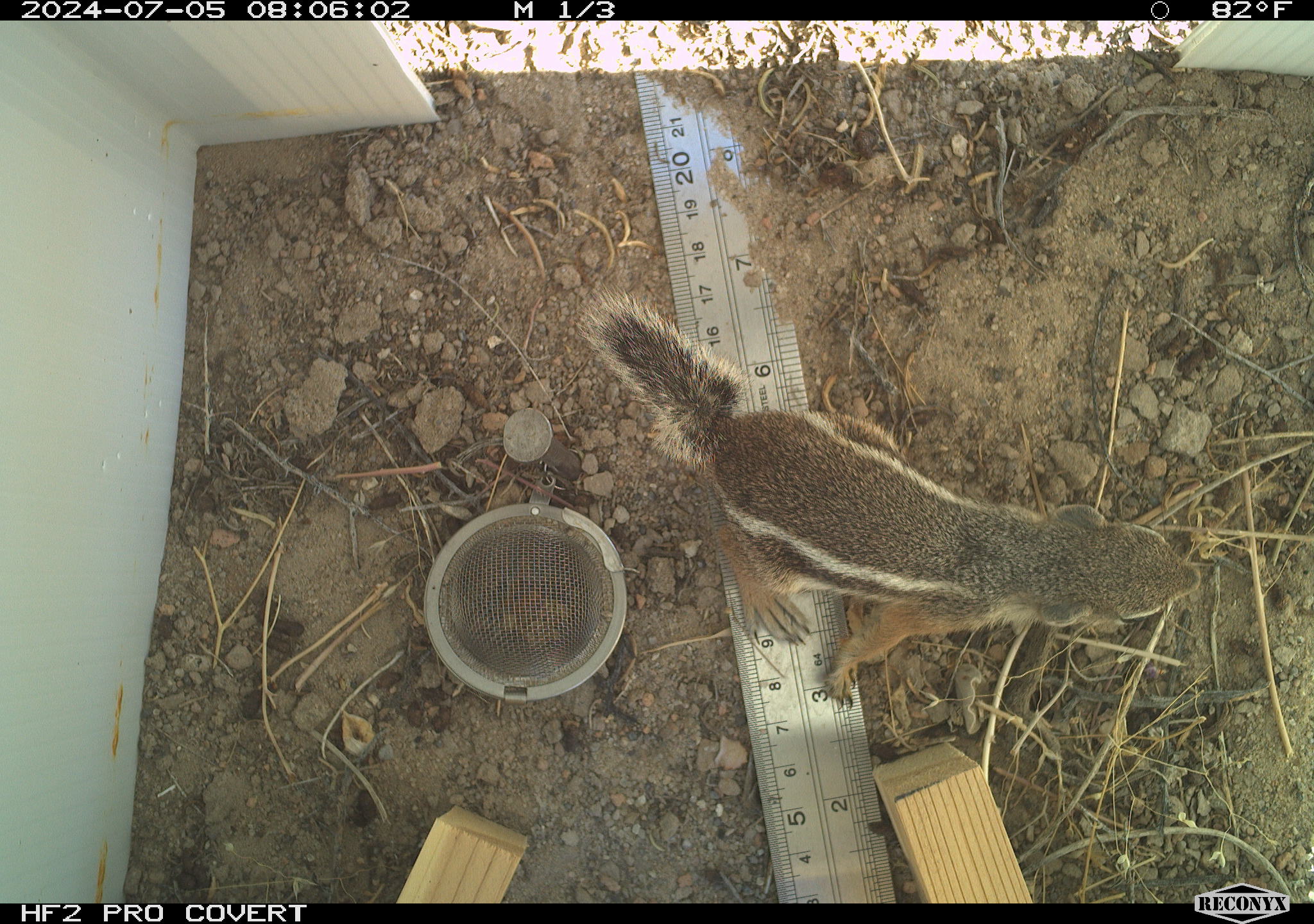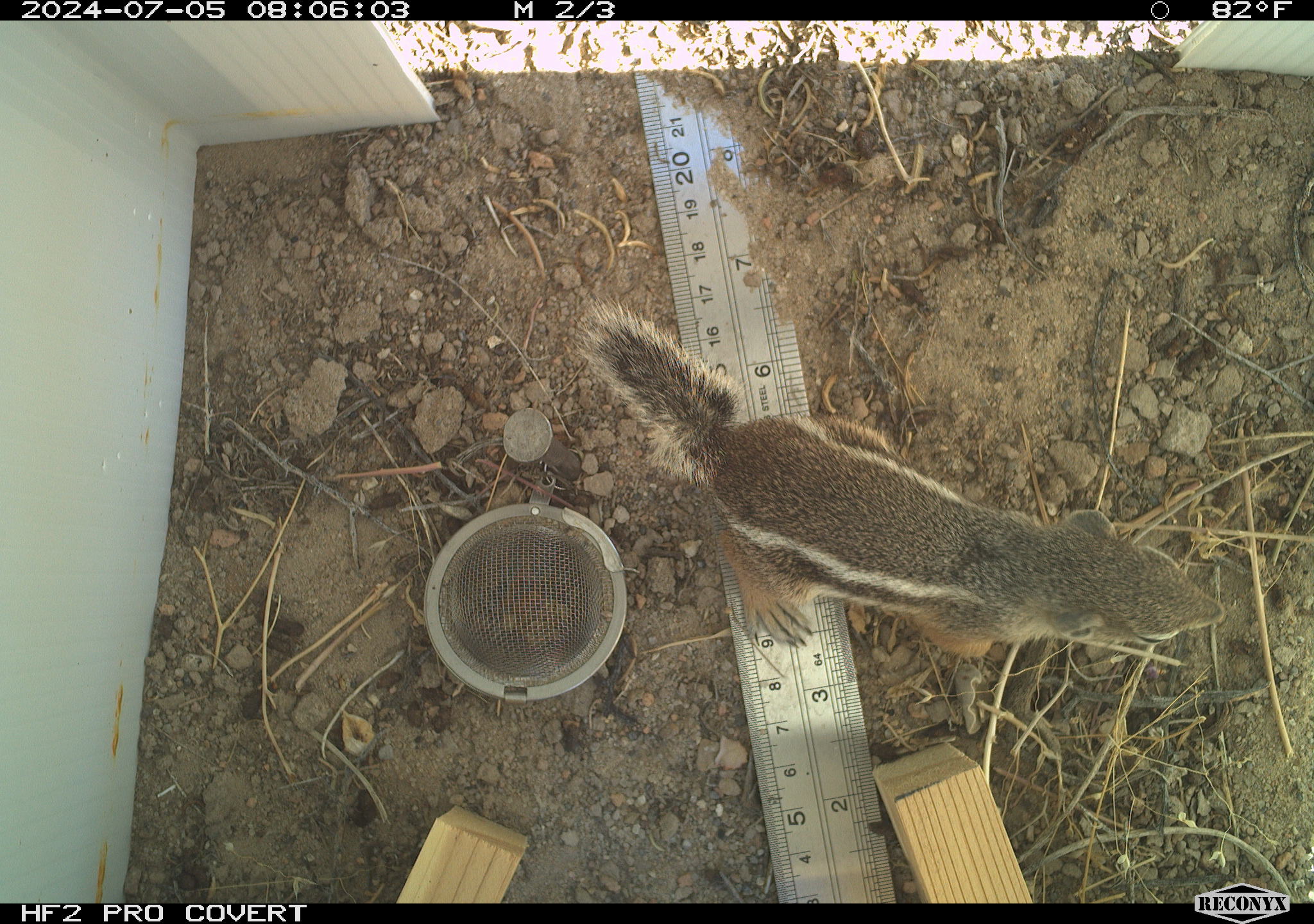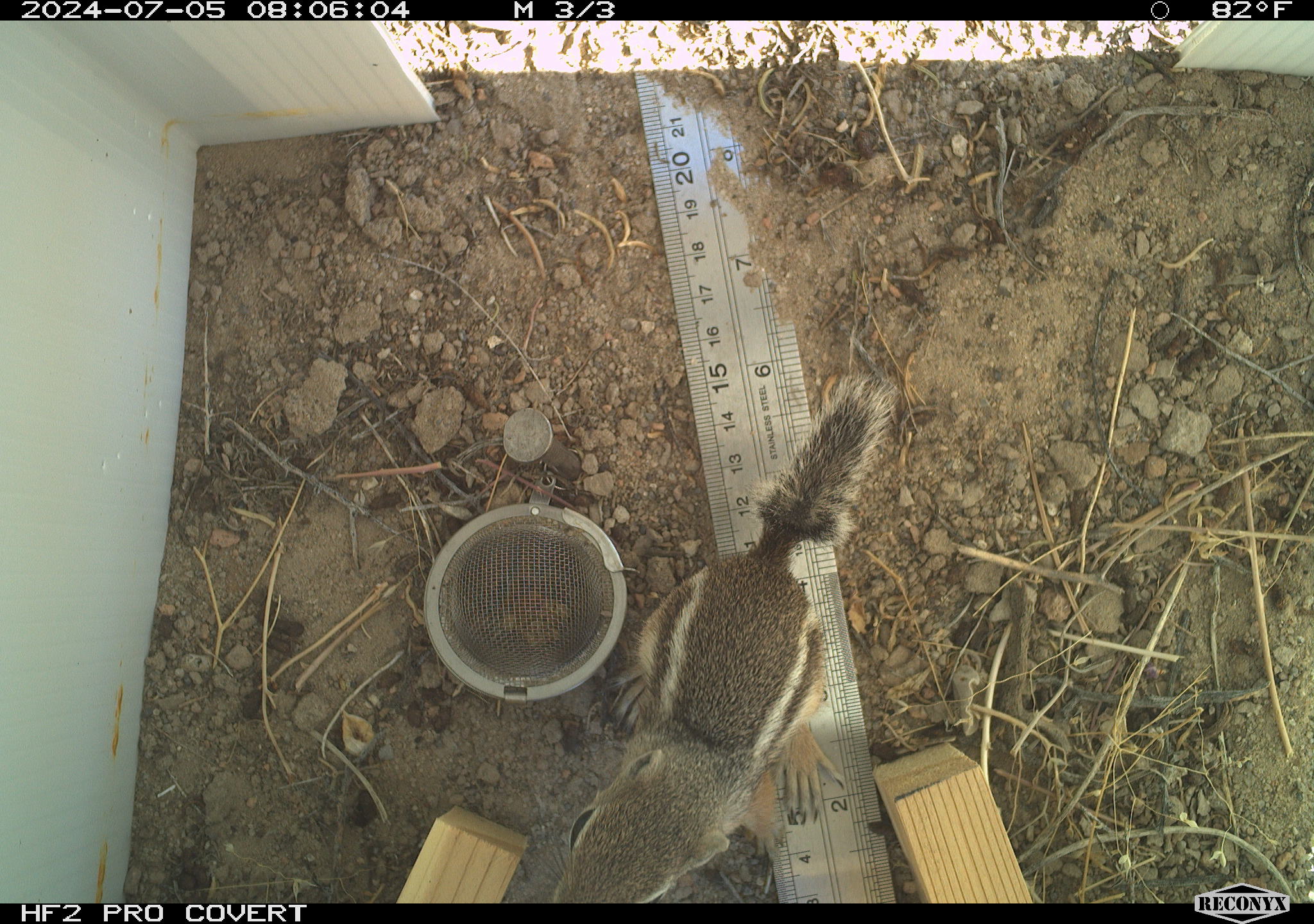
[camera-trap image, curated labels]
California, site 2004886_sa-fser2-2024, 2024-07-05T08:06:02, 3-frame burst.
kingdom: Animalia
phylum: Chordata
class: Mammalia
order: Rodentia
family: Sciuridae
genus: Ammospermophilus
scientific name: Ammospermophilus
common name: antelope ground squirrels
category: ammospermophilus species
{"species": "ammospermophilus species (antelope ground squirrels) (Ammospermophilus)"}